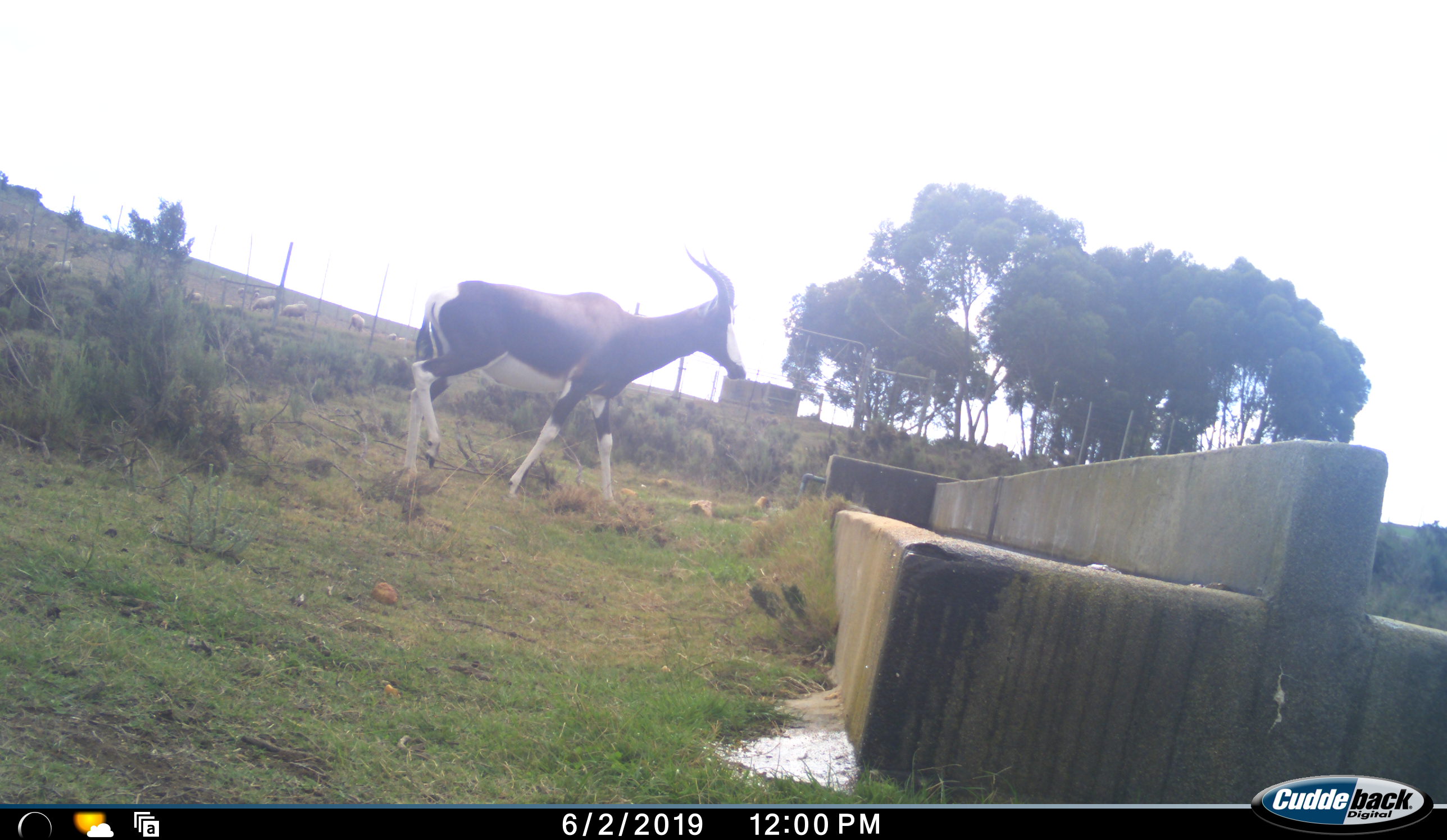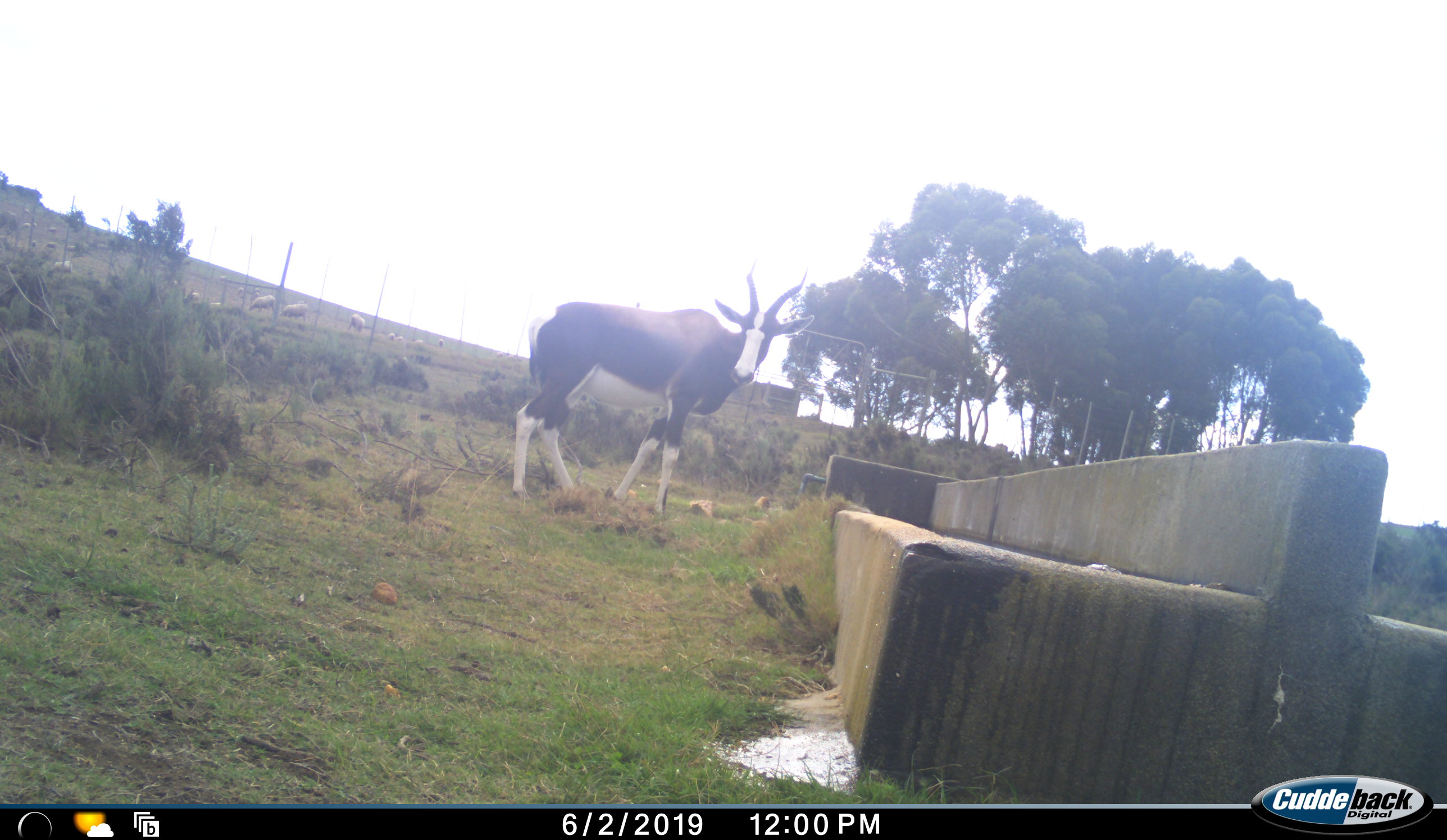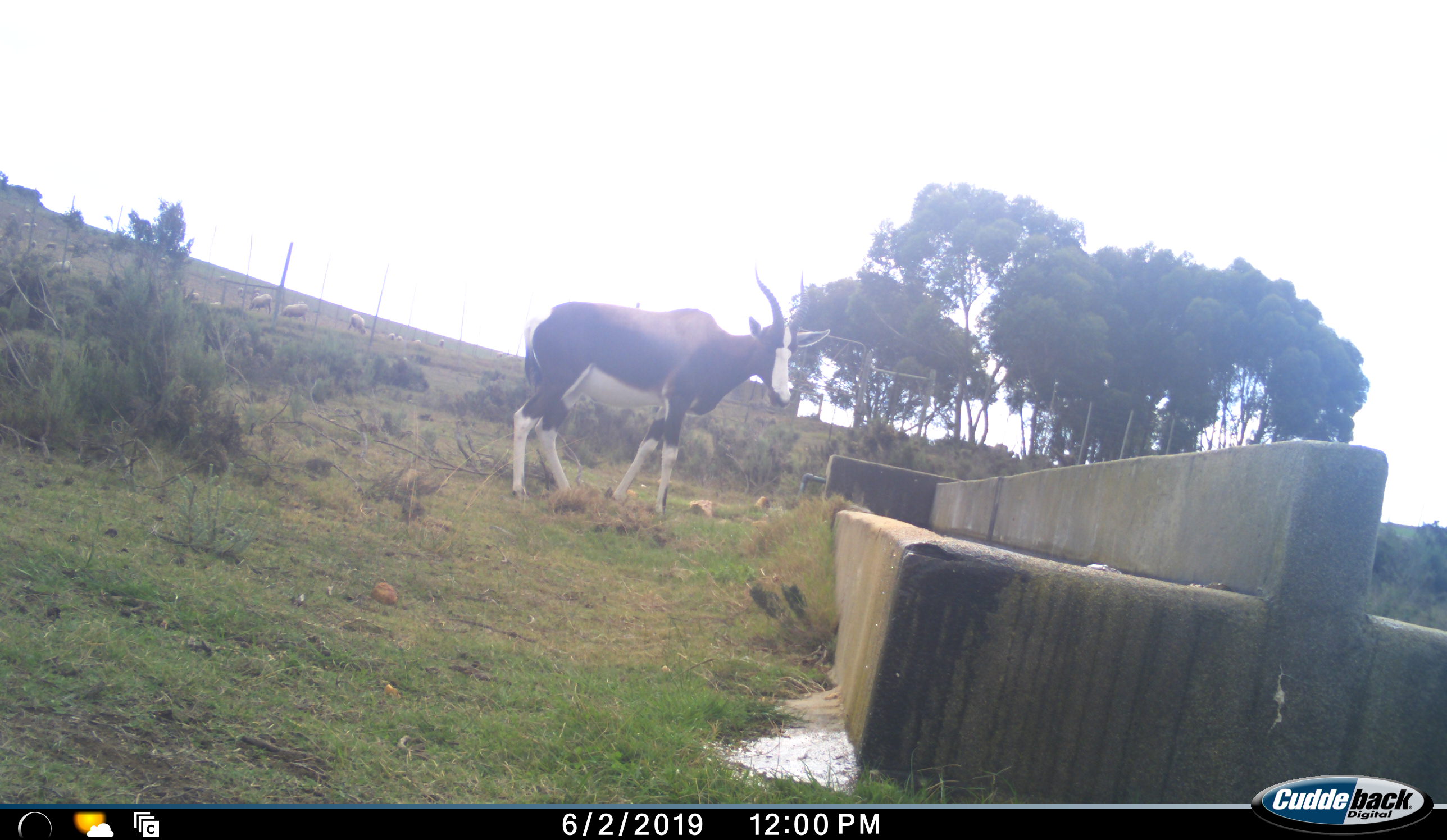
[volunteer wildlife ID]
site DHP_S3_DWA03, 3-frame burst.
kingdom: Animalia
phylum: Chordata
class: Mammalia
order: Artiodactyla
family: Bovidae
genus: Damaliscus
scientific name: Damaliscus pygargus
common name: bontebok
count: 1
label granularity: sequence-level